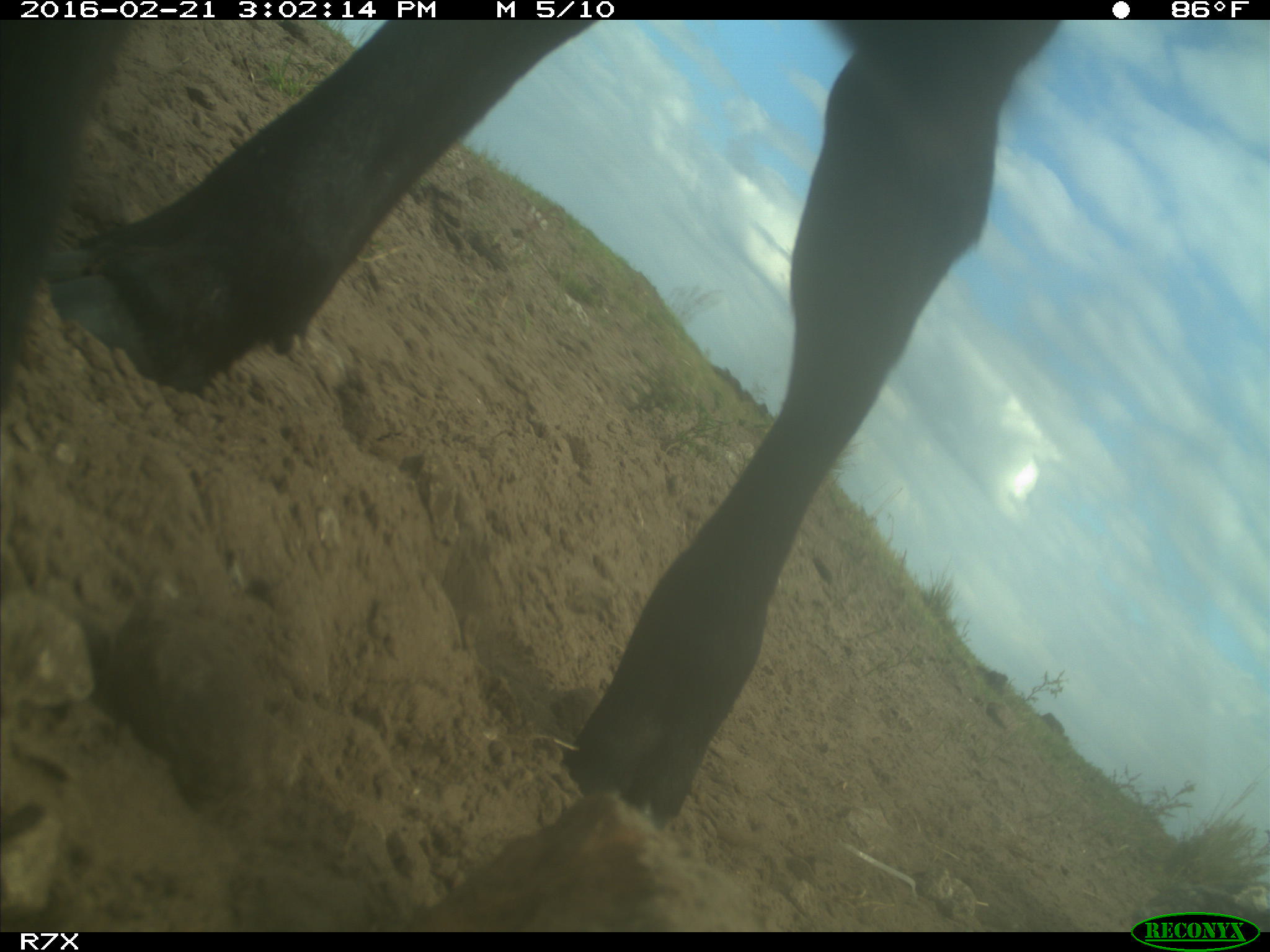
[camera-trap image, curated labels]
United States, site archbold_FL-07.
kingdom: Animalia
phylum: Chordata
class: Mammalia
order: Artiodactyla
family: Bovidae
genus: Bos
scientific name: Bos taurus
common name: domestic cow